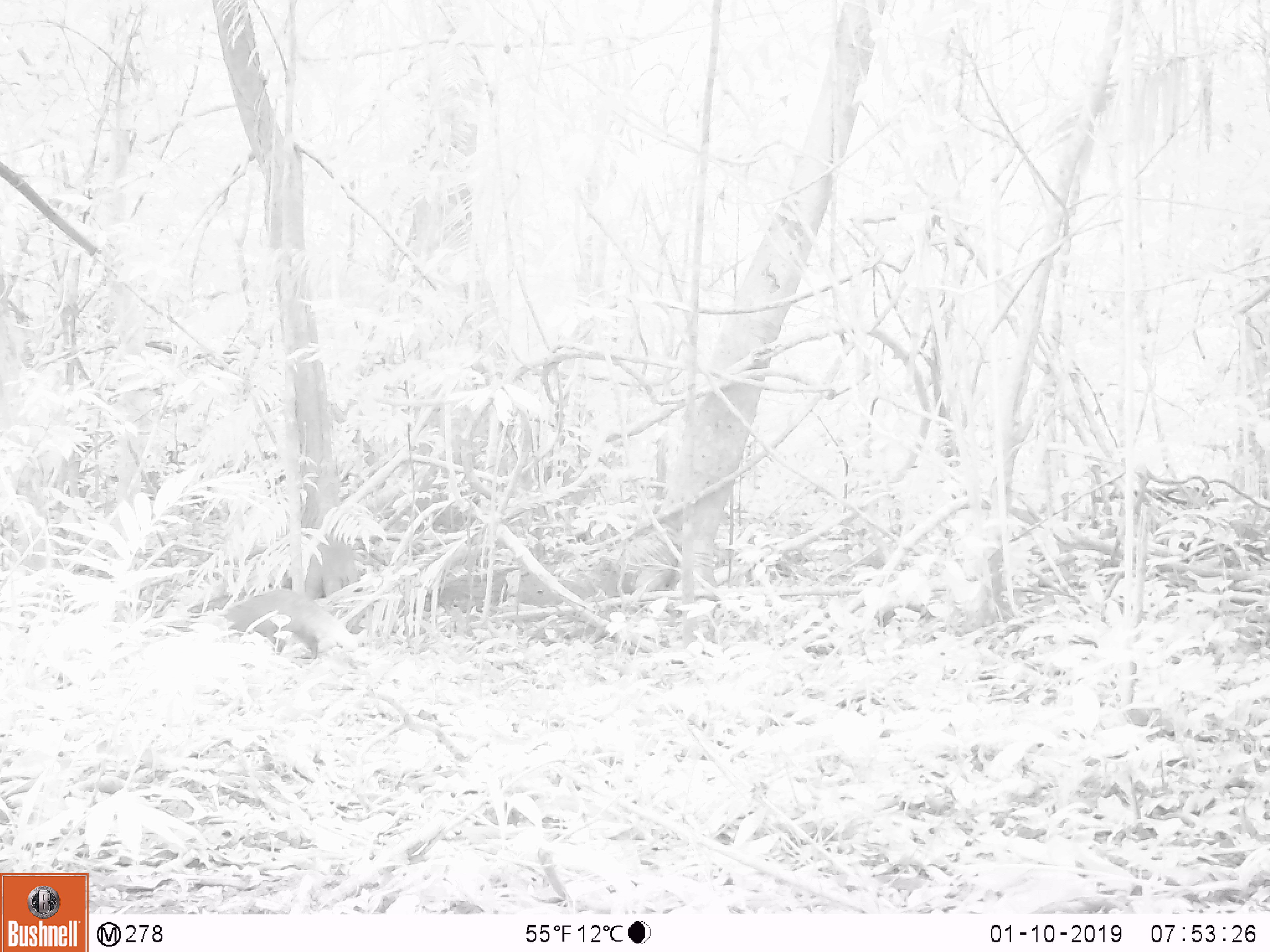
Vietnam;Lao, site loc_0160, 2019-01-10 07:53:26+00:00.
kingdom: Animalia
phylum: Chordata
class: Mammalia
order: Carnivora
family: Herpestidae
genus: Urva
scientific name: Urva urva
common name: crab-eating mongoose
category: crab eating mongoose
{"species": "crab eating mongoose (crab-eating mongoose) (Urva urva)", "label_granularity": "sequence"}